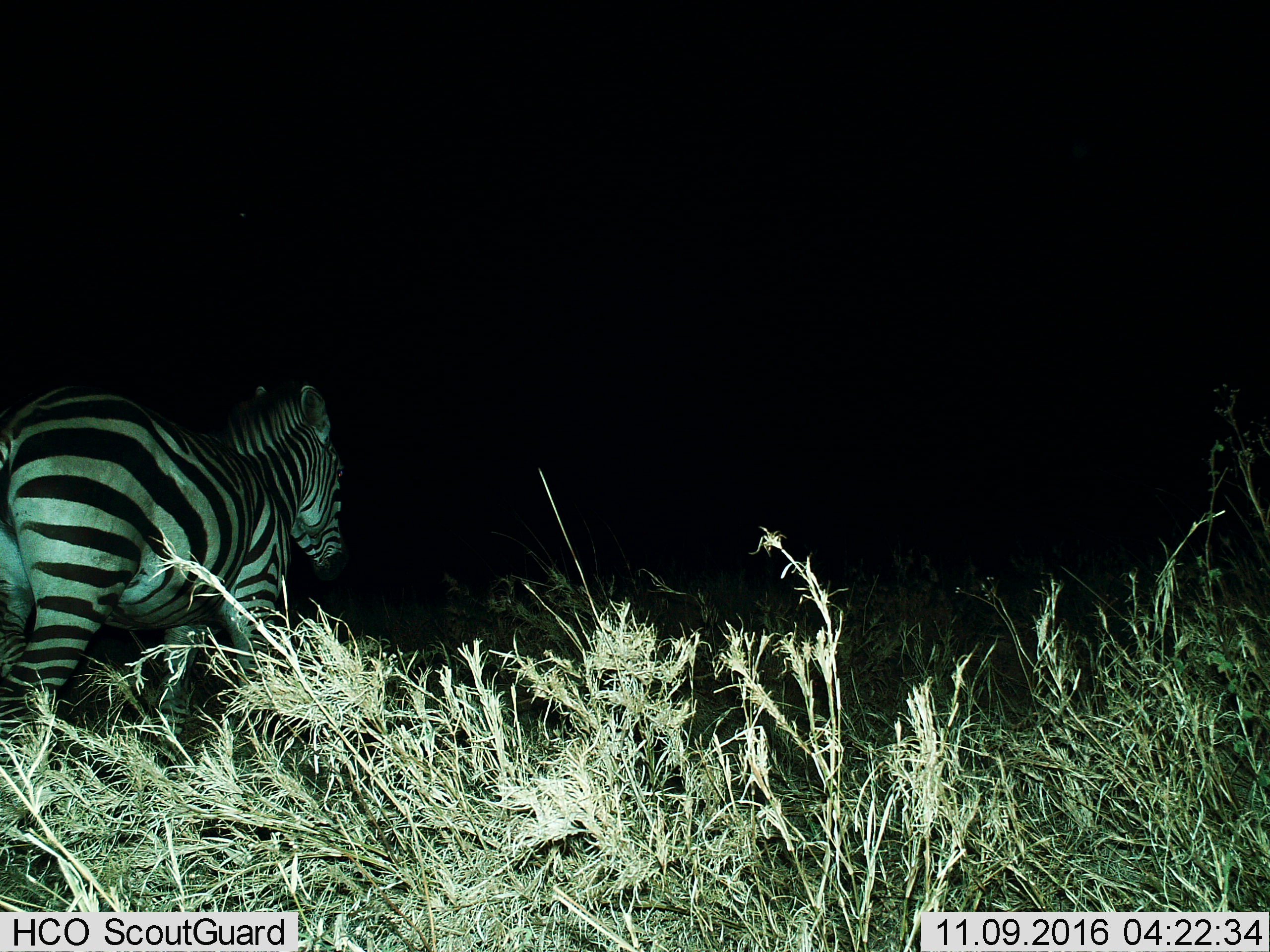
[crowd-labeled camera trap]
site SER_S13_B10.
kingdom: Animalia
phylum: Chordata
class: Mammalia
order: Perissodactyla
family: Equidae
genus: Equus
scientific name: Equus quagga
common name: plains zebra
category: zebraplains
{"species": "zebraplains (plains zebra) (Equus quagga)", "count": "1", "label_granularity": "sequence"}